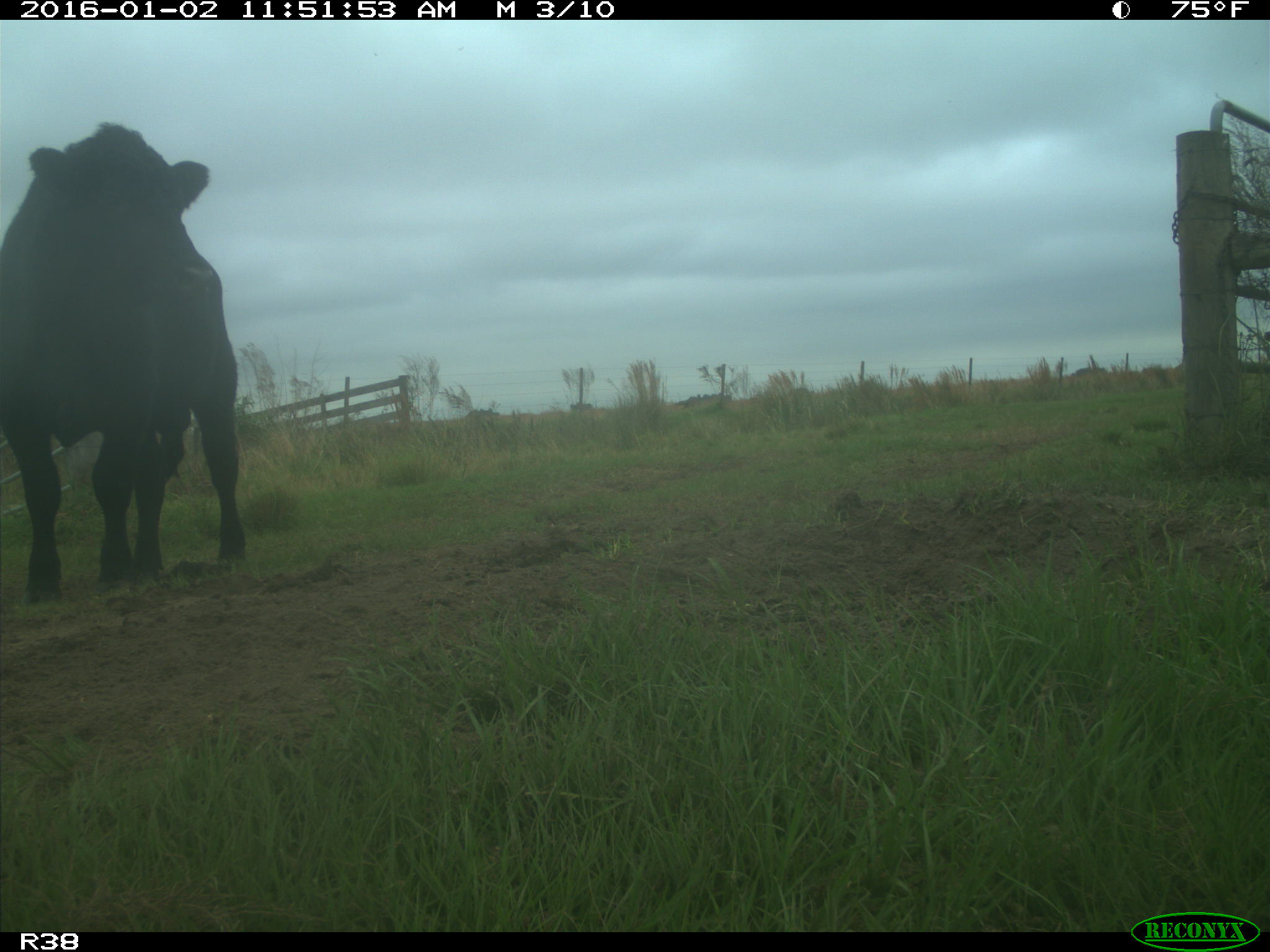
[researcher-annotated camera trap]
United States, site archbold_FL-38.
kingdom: Animalia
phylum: Chordata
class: Mammalia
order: Artiodactyla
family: Bovidae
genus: Bos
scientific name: Bos taurus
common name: domestic cow